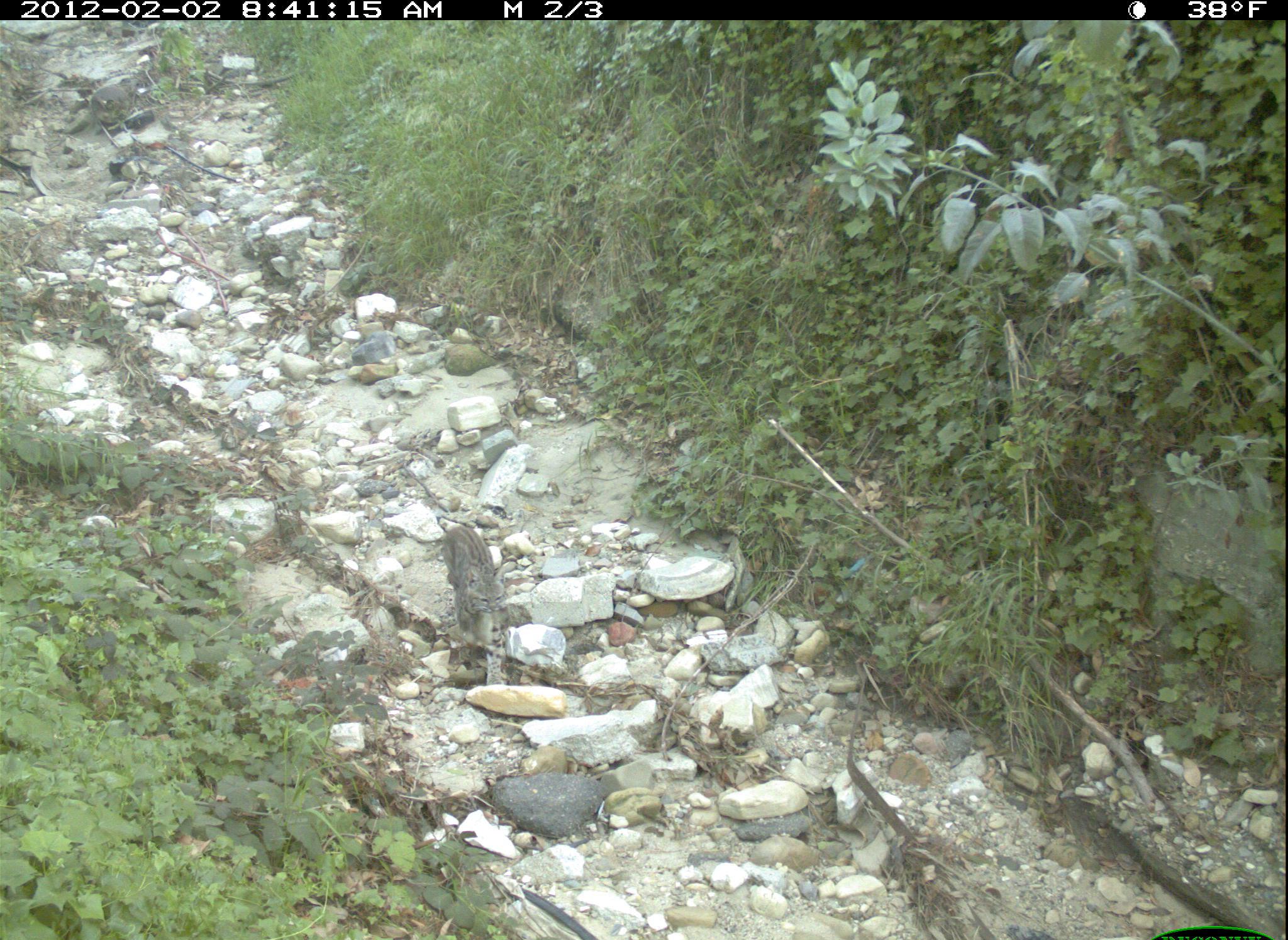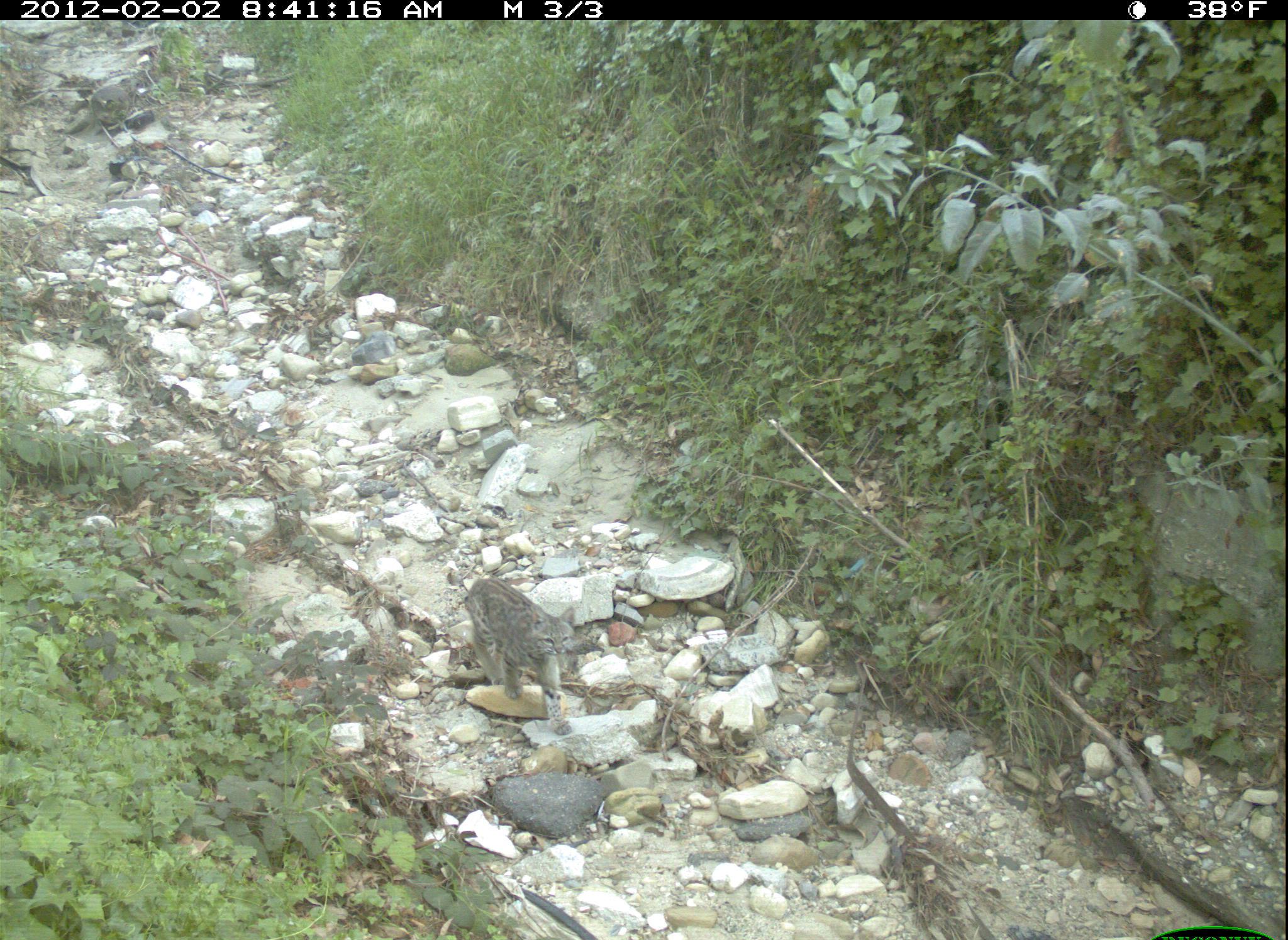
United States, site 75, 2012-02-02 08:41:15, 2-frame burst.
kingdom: Animalia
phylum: Chordata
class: Mammalia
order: Carnivora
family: Felidae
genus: Lynx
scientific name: Lynx rufus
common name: bobcat